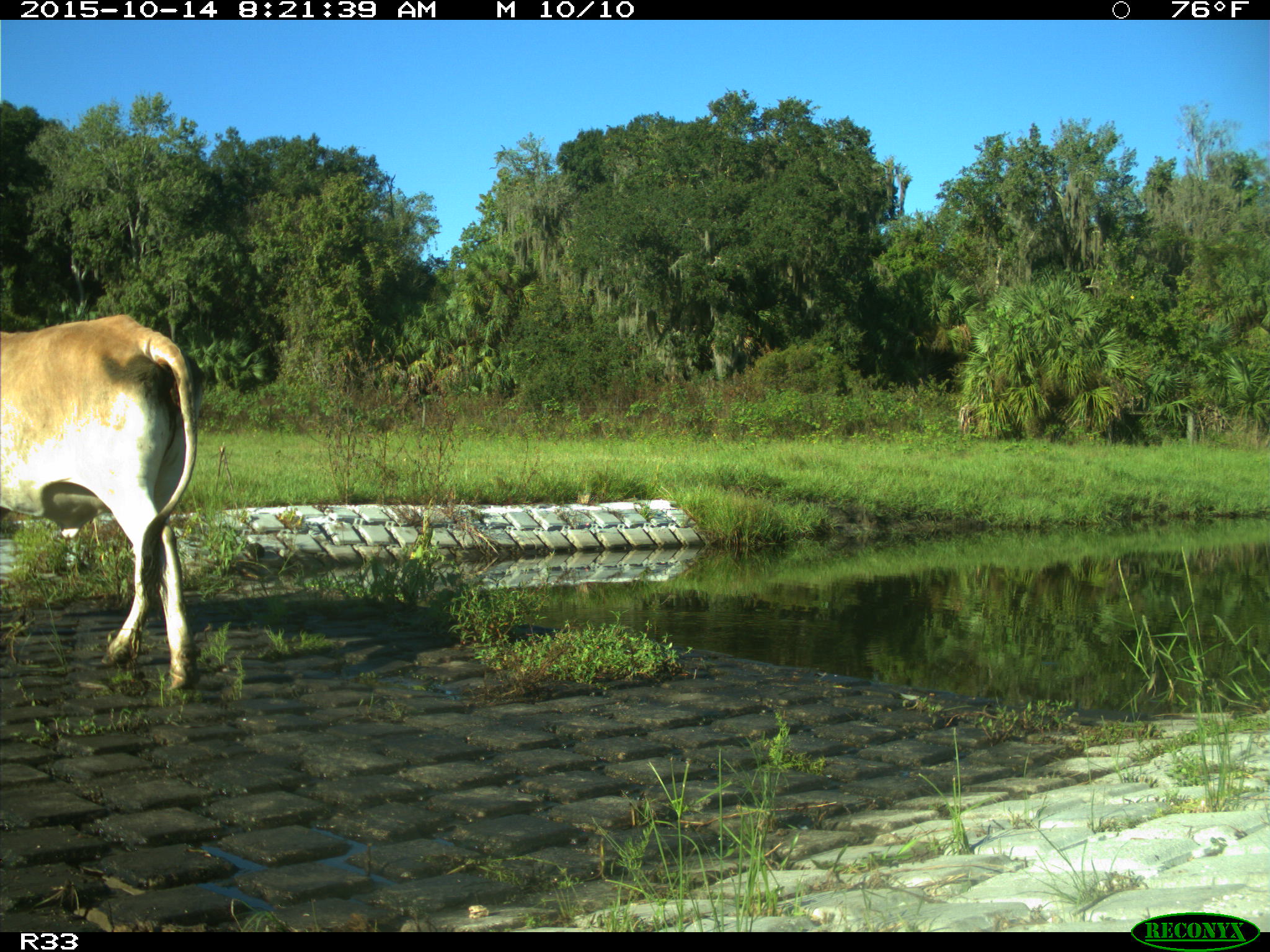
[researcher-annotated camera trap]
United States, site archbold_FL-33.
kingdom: Animalia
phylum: Chordata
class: Mammalia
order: Artiodactyla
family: Bovidae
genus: Bos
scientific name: Bos taurus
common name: domestic cow